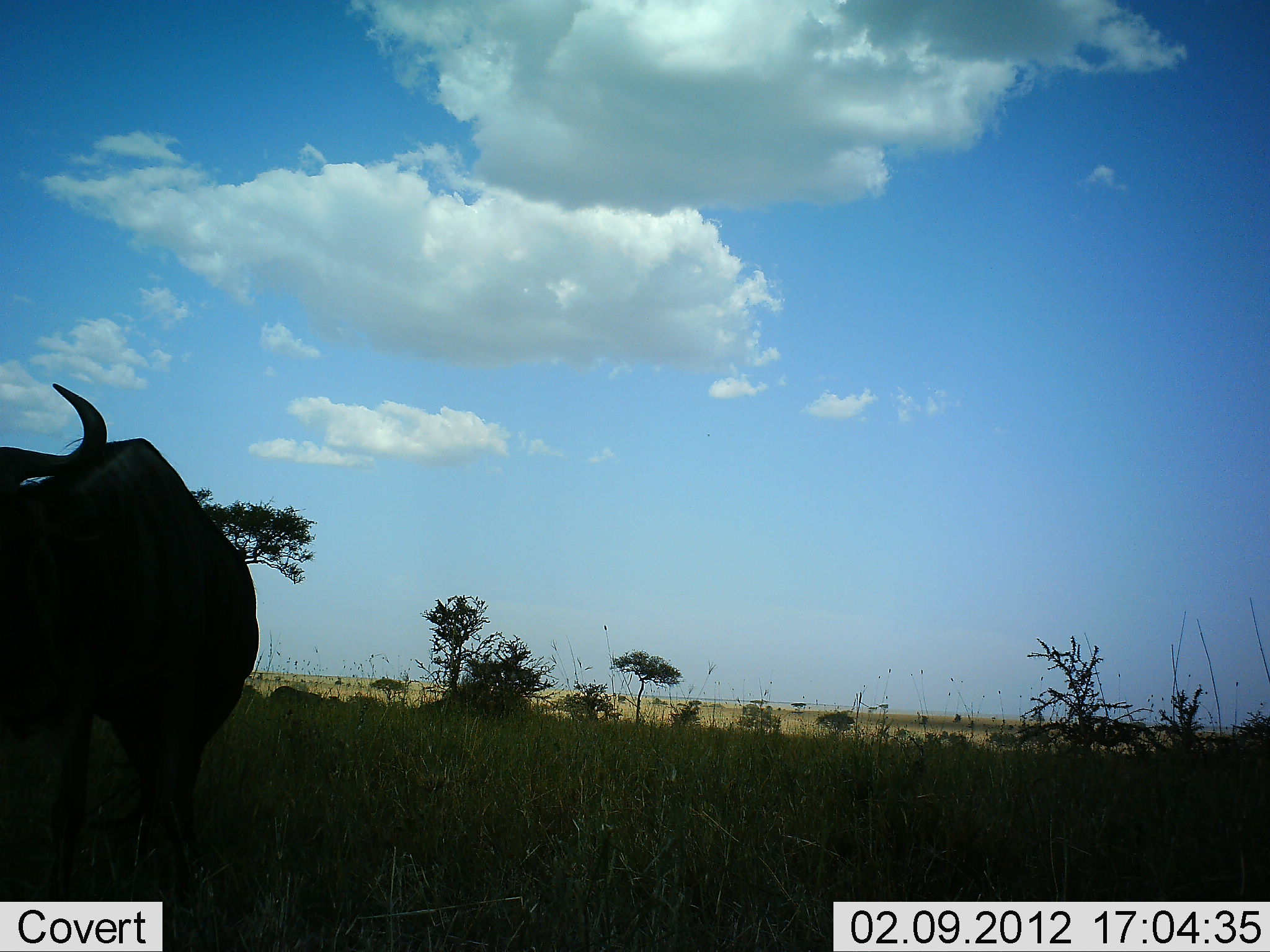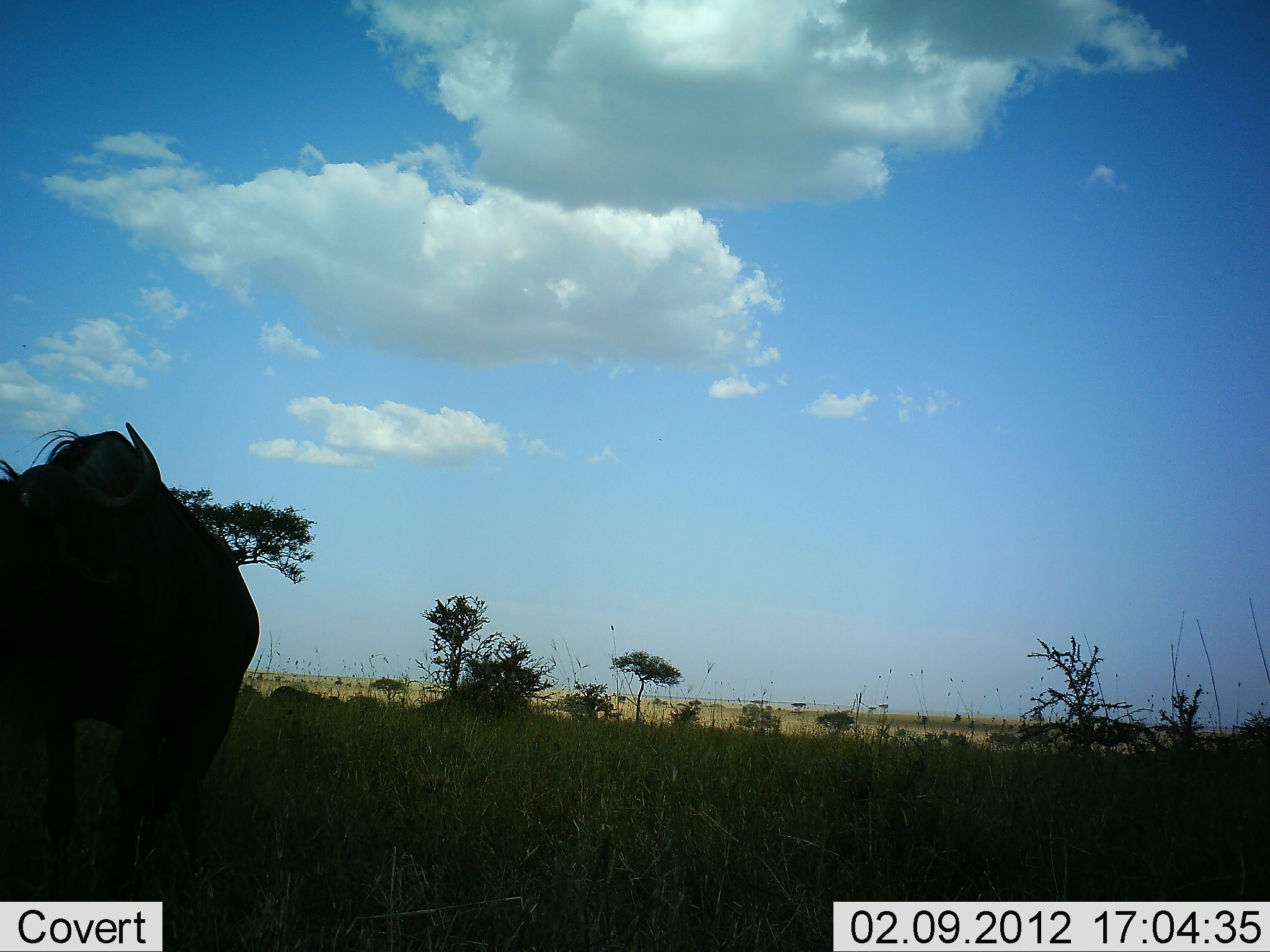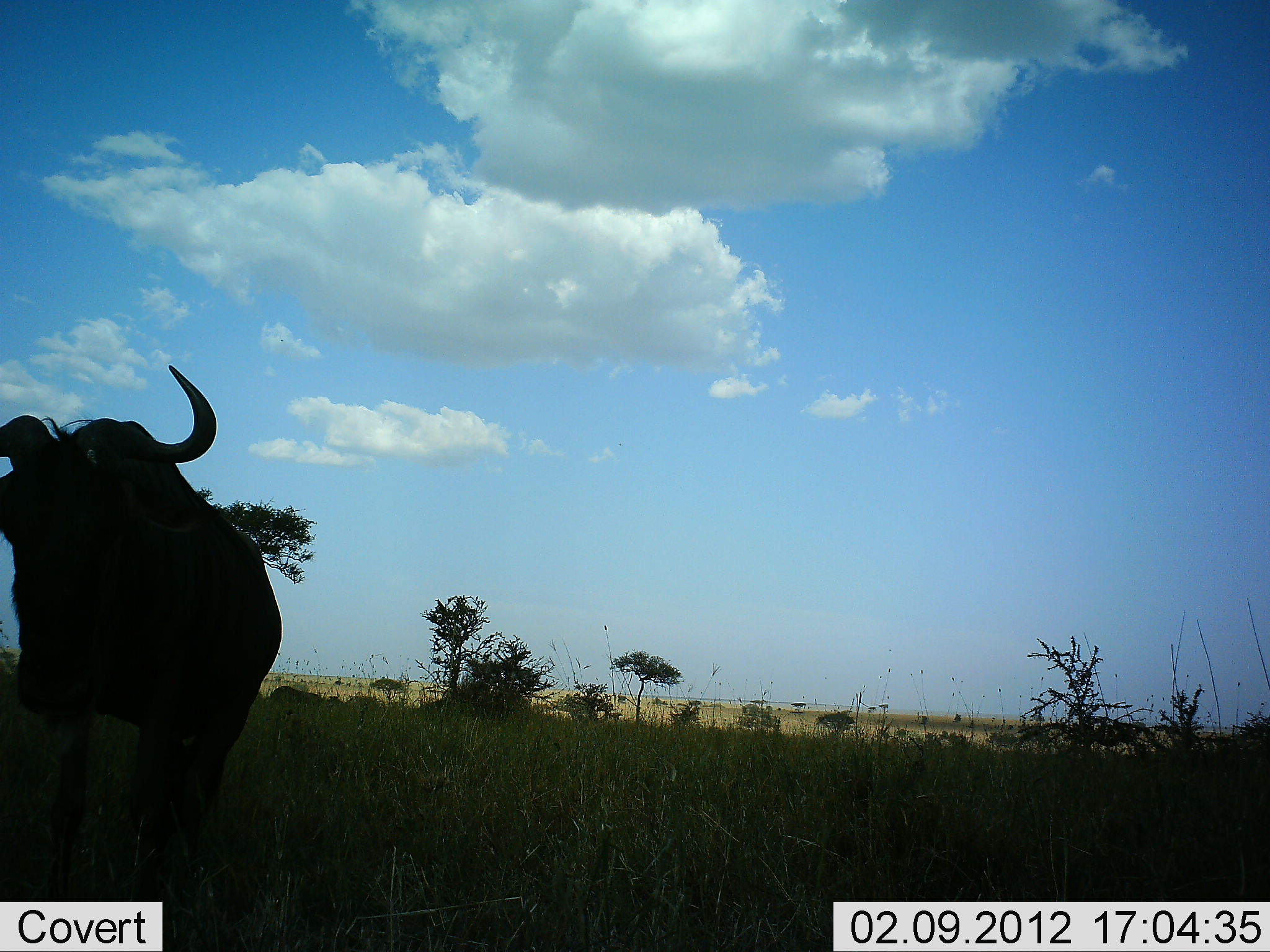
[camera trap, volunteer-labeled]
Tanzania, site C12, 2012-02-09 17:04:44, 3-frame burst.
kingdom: Animalia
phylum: Chordata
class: Mammalia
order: Artiodactyla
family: Bovidae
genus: Connochaetes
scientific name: Connochaetes taurinus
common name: blue wildebeest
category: wildebeest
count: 1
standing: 59%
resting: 9%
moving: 23%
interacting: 5%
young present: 0%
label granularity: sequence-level